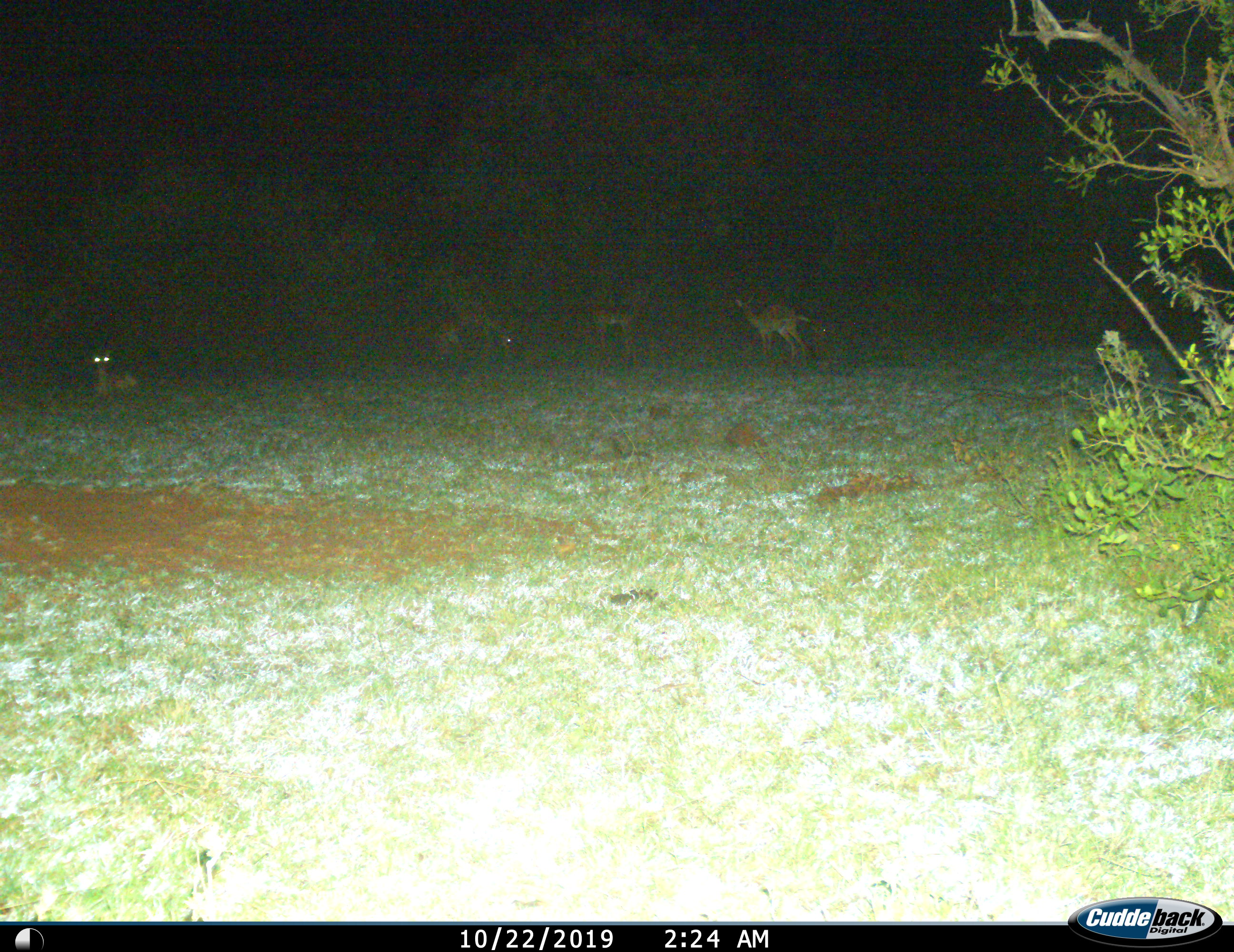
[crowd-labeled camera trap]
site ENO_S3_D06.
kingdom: Animalia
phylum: Chordata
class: Mammalia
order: Artiodactyla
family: Bovidae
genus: Aepyceros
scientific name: Aepyceros melampus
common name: impala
Impala (Aepyceros melampus), count 4. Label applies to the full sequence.